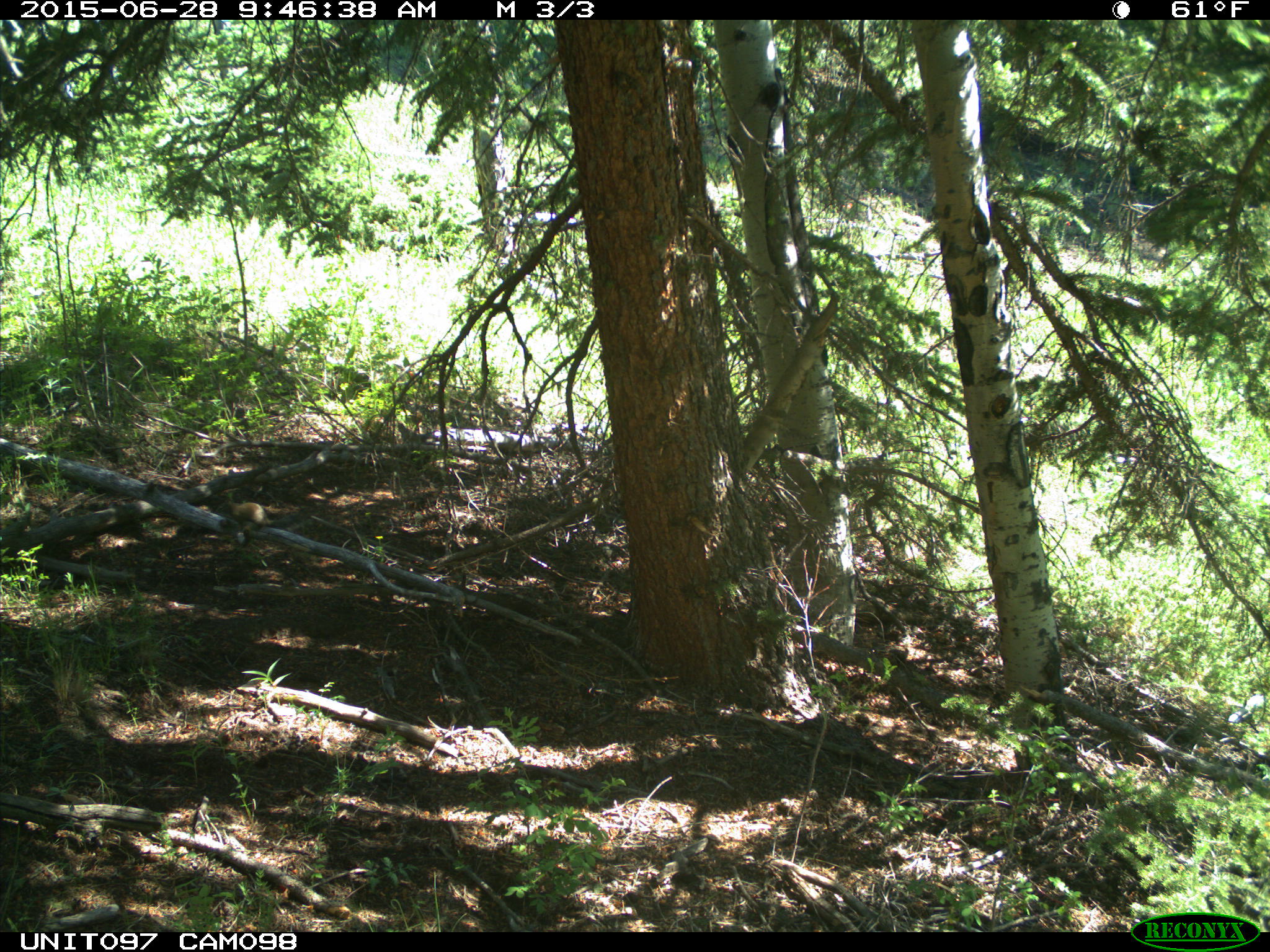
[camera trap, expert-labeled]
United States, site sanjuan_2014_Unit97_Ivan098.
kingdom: Animalia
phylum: Chordata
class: Mammalia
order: Rodentia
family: Sciuridae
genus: Tamiasciurus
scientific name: Tamiasciurus hudsonicus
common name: american red squirrel